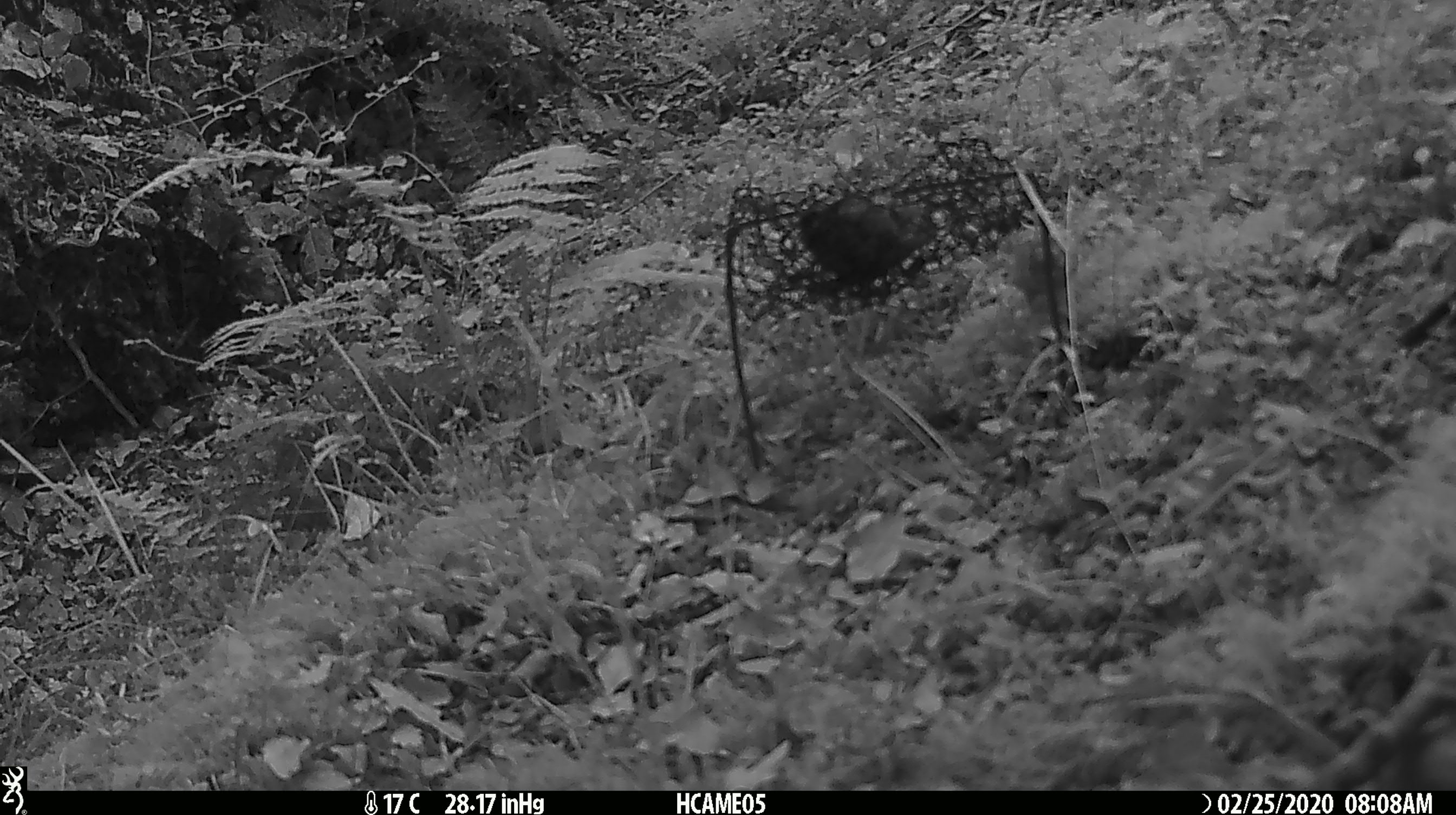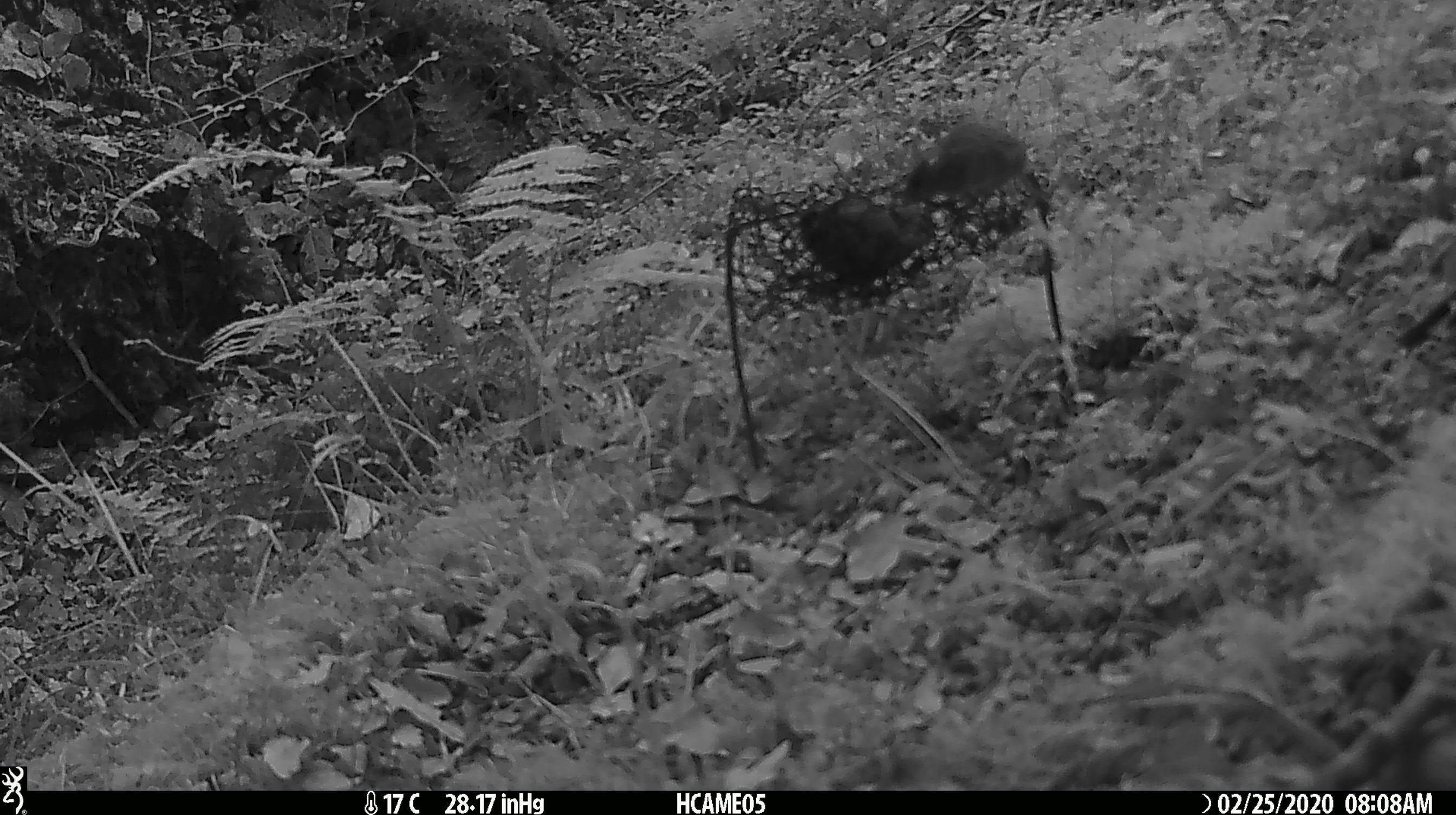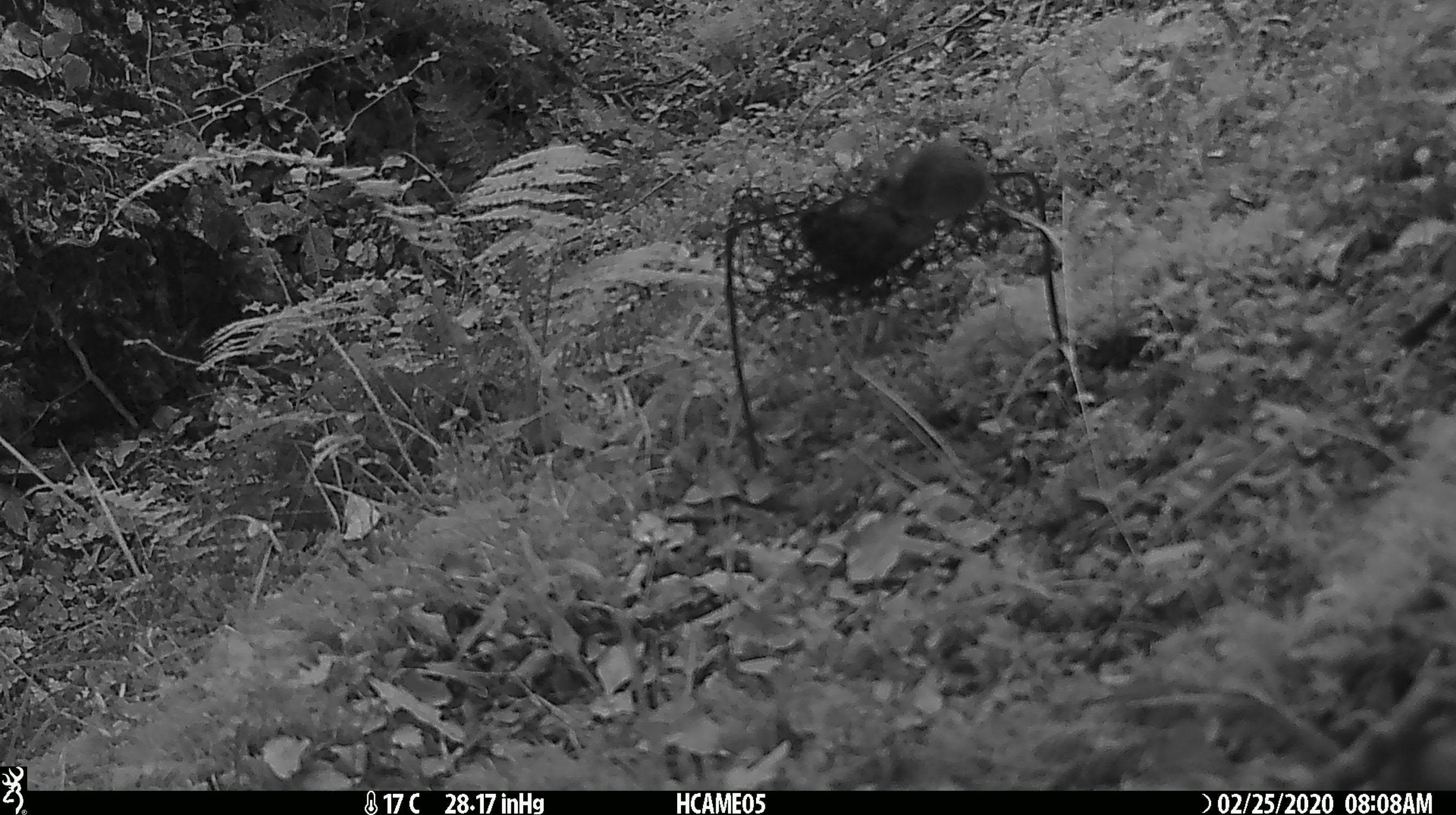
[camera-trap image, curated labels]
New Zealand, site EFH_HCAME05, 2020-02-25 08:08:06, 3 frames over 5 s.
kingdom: Animalia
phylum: Chordata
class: Mammalia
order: Rodentia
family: Muridae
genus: Mus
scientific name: Mus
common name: mouse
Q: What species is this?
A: Mouse (Mus).